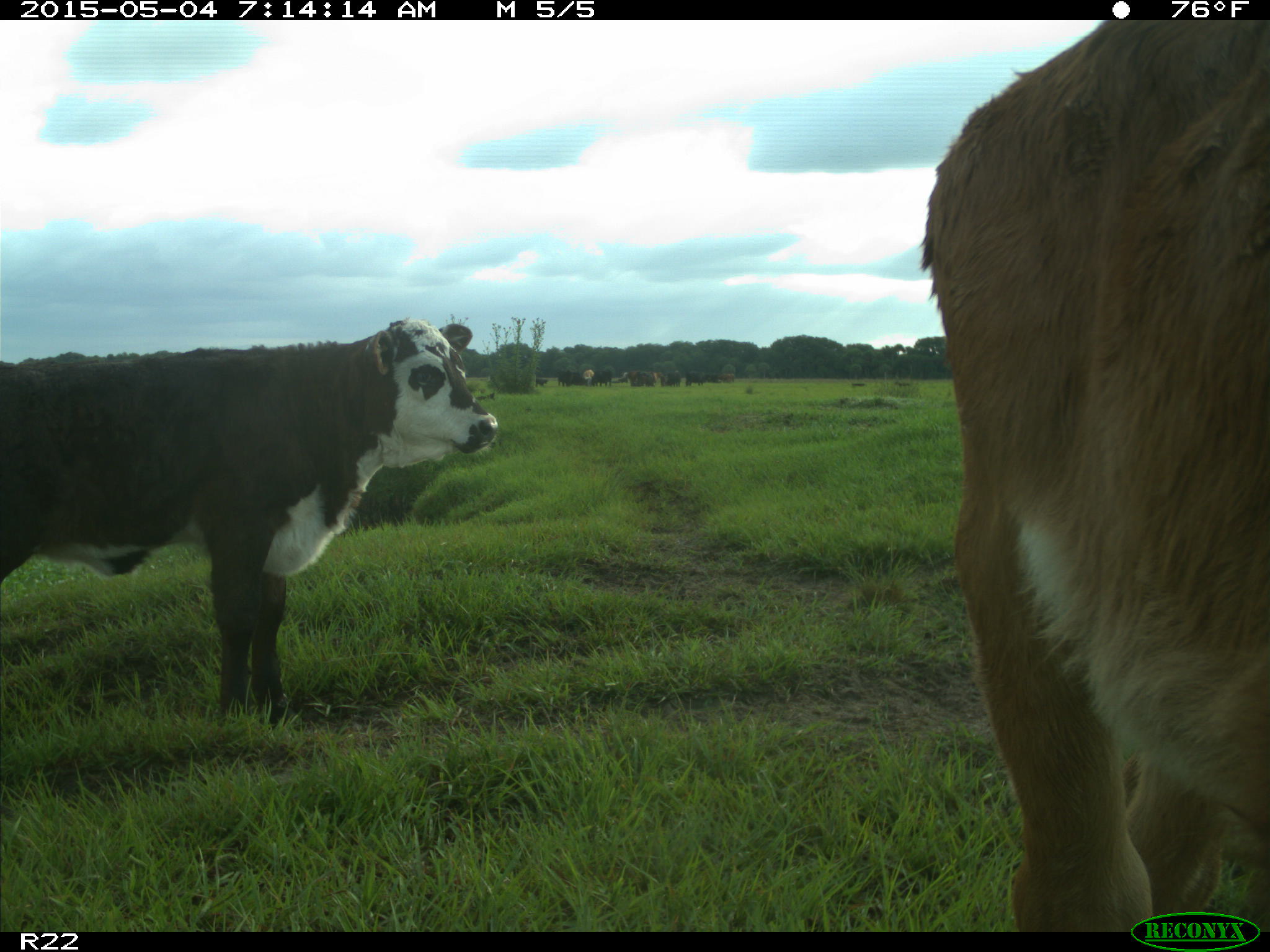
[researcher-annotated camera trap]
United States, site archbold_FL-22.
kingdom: Animalia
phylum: Chordata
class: Mammalia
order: Artiodactyla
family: Bovidae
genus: Bos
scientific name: Bos taurus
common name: domestic cow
Bos taurus (domestic cow).